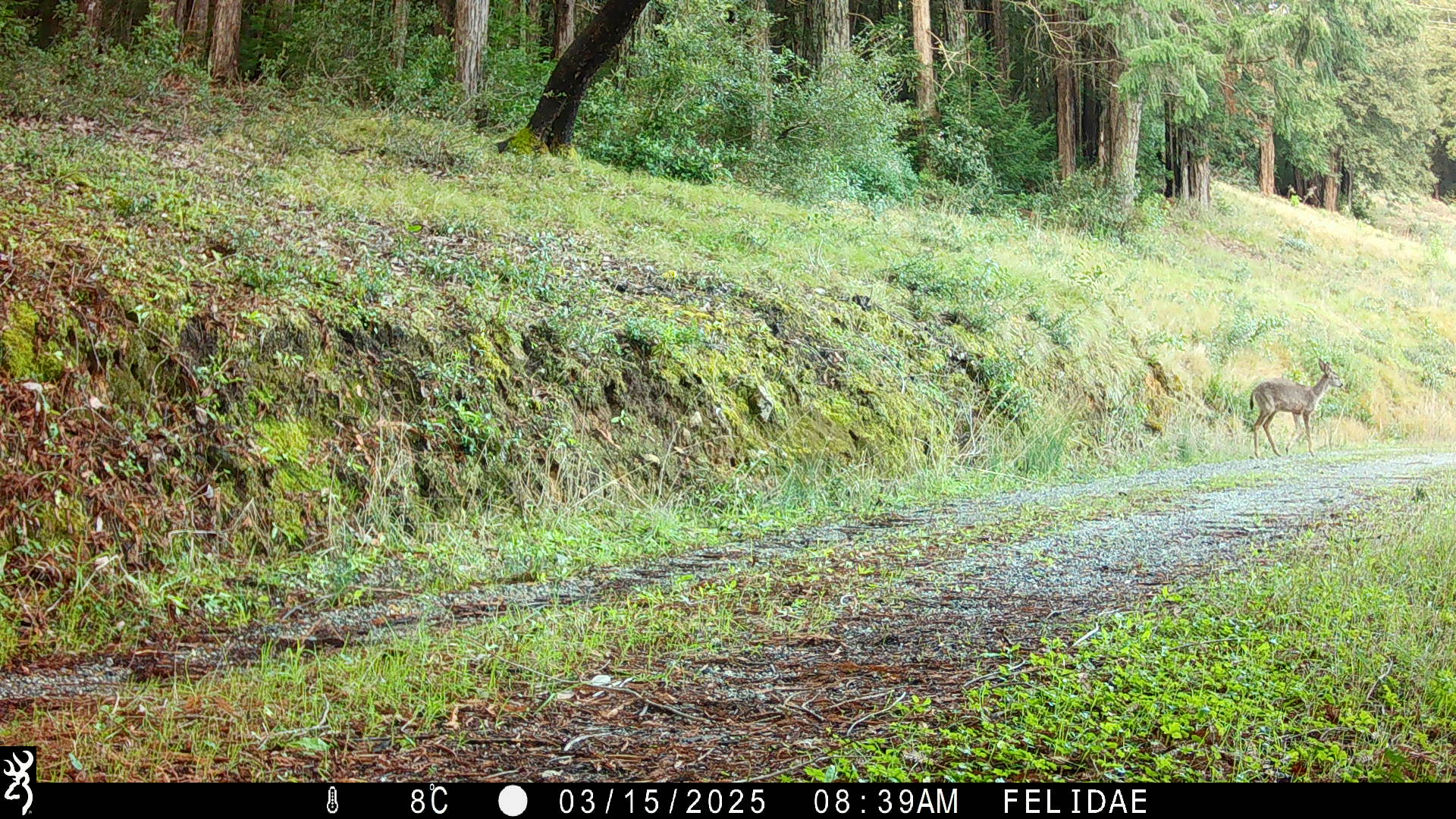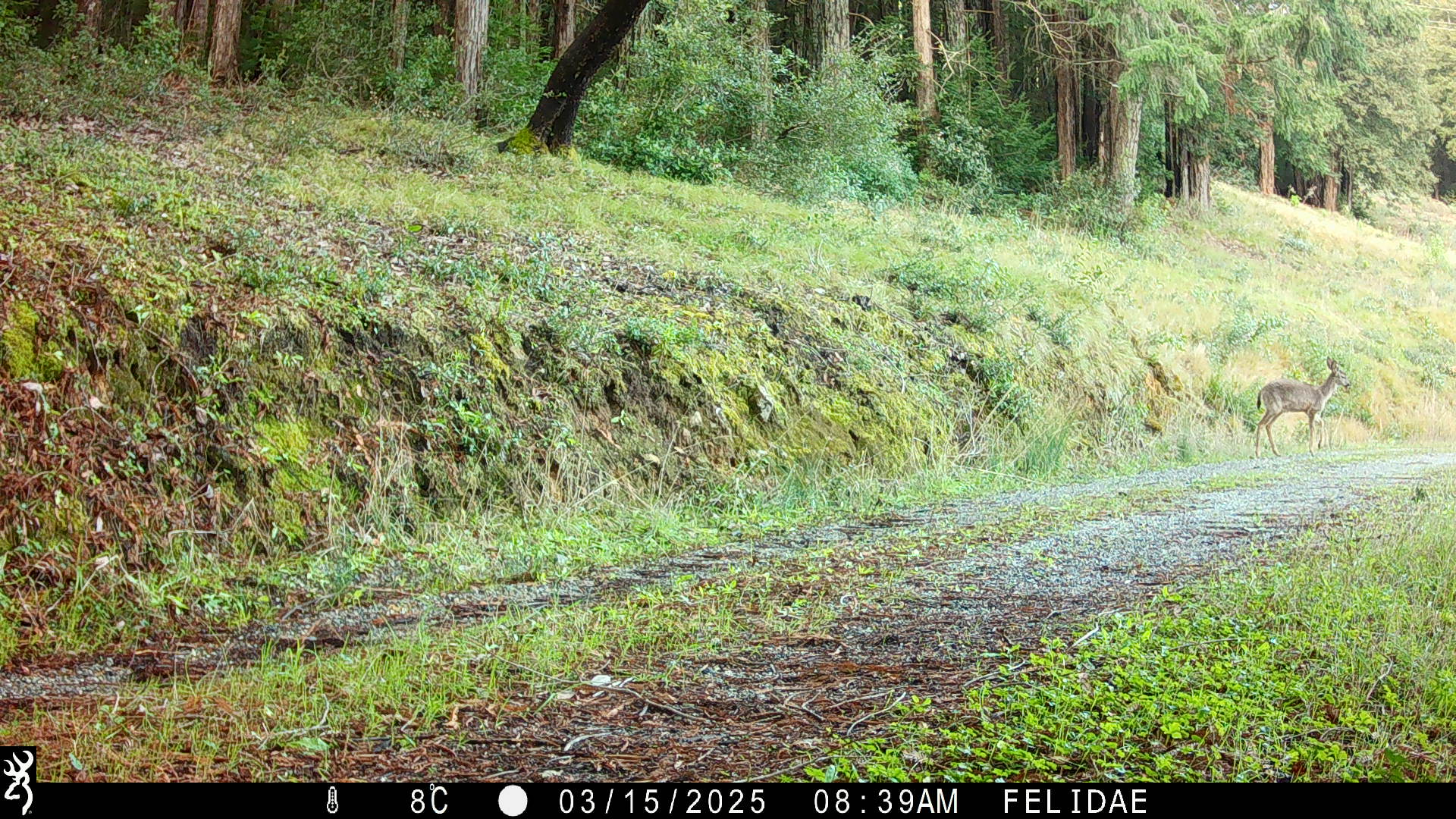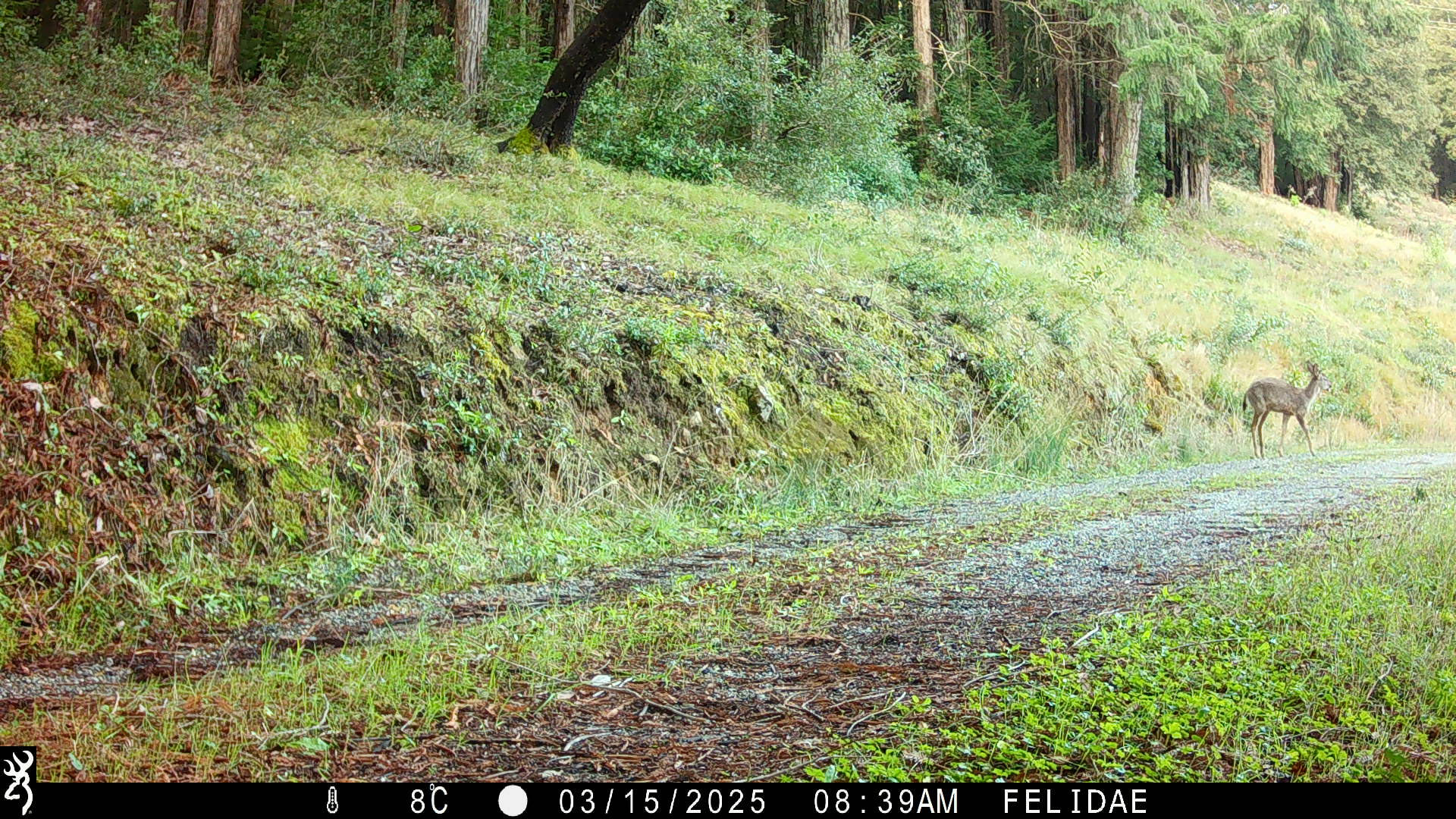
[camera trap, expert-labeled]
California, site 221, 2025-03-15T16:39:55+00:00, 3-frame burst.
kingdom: Animalia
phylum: Chordata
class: Mammalia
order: Artiodactyla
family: Cervidae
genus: Odocoileus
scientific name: Odocoileus hemionus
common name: mule deer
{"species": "mule deer (Odocoileus hemionus)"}